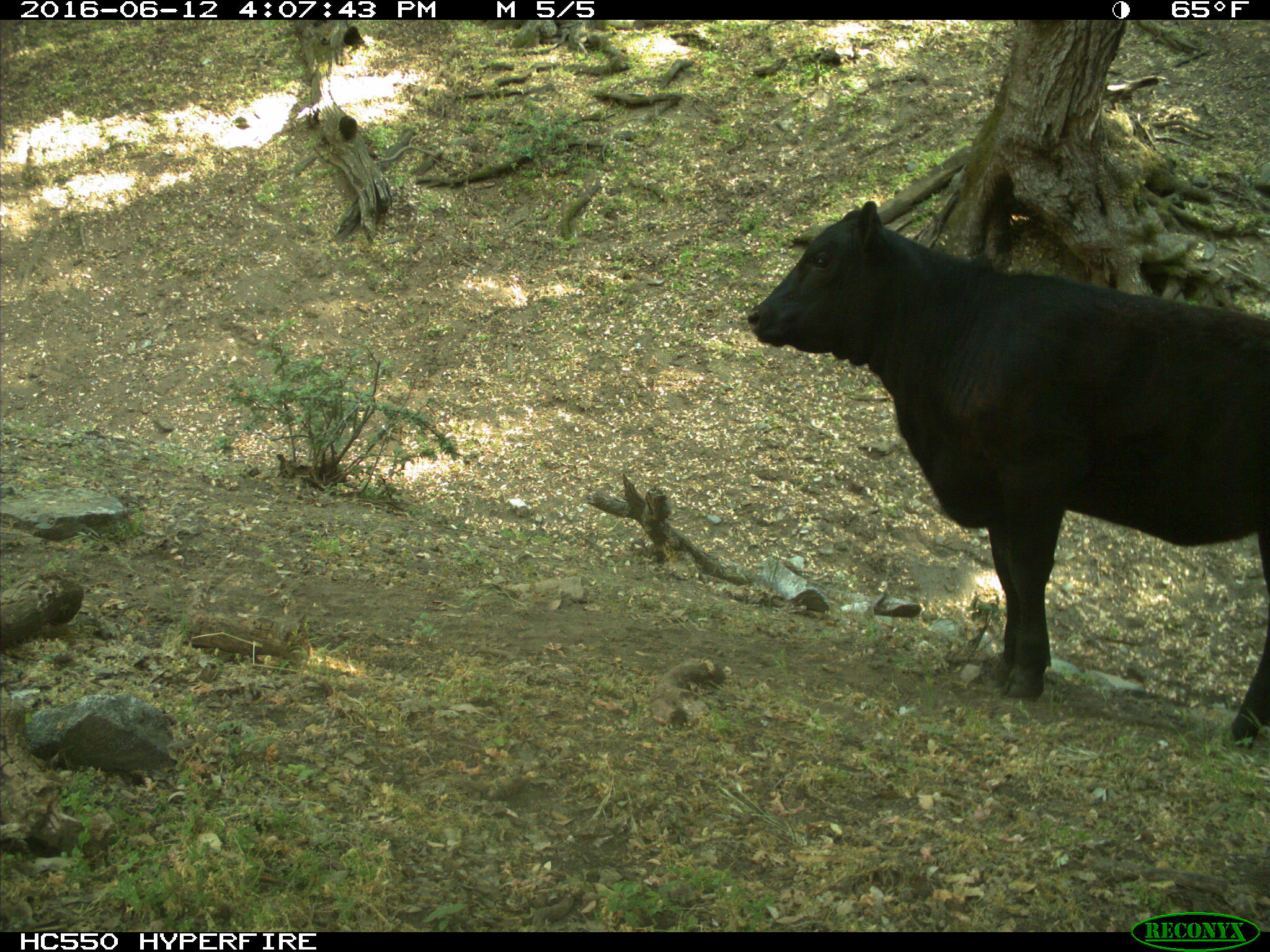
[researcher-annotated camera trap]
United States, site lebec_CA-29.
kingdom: Animalia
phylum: Chordata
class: Mammalia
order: Artiodactyla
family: Bovidae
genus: Bos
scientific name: Bos taurus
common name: domestic cow